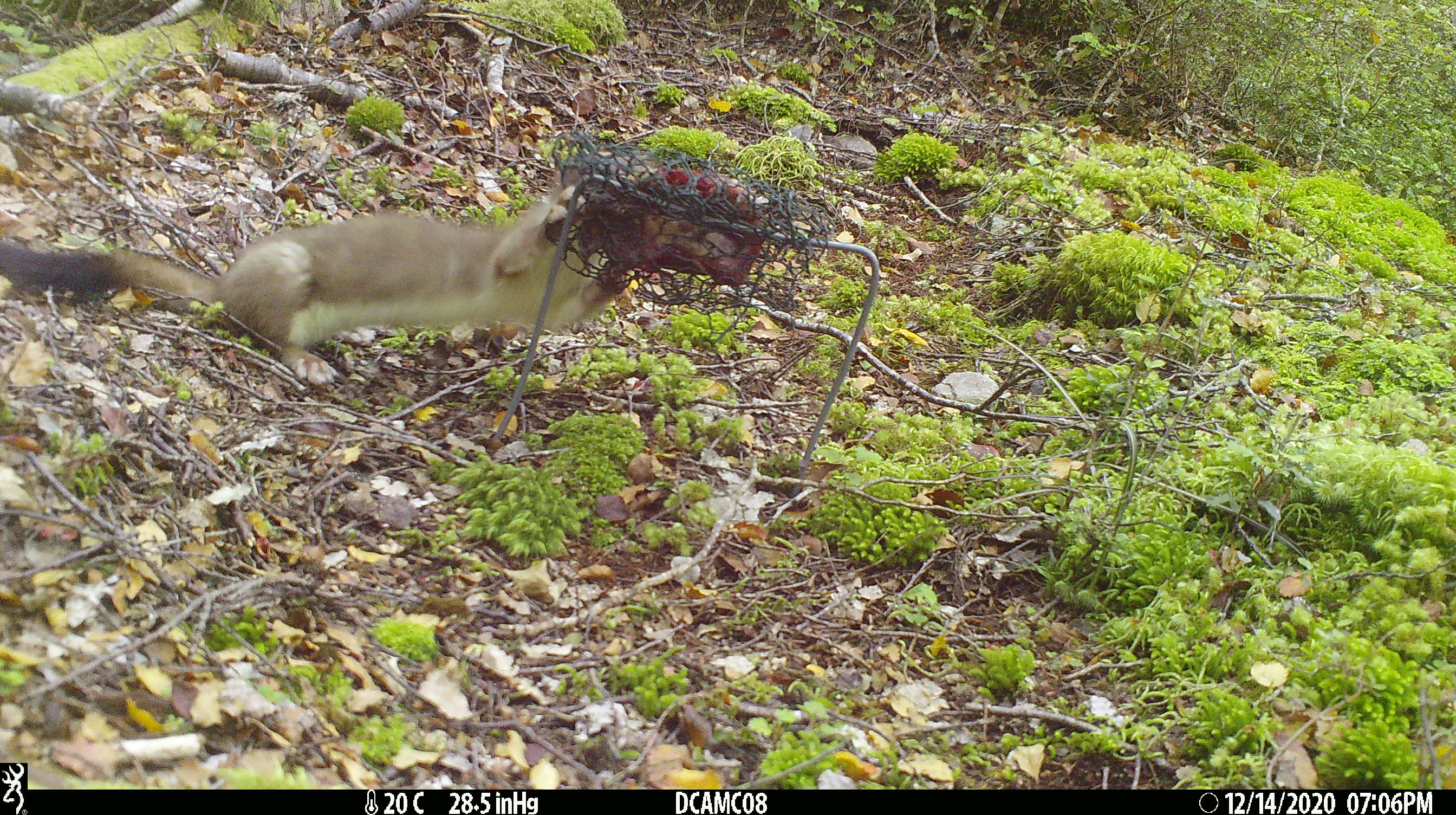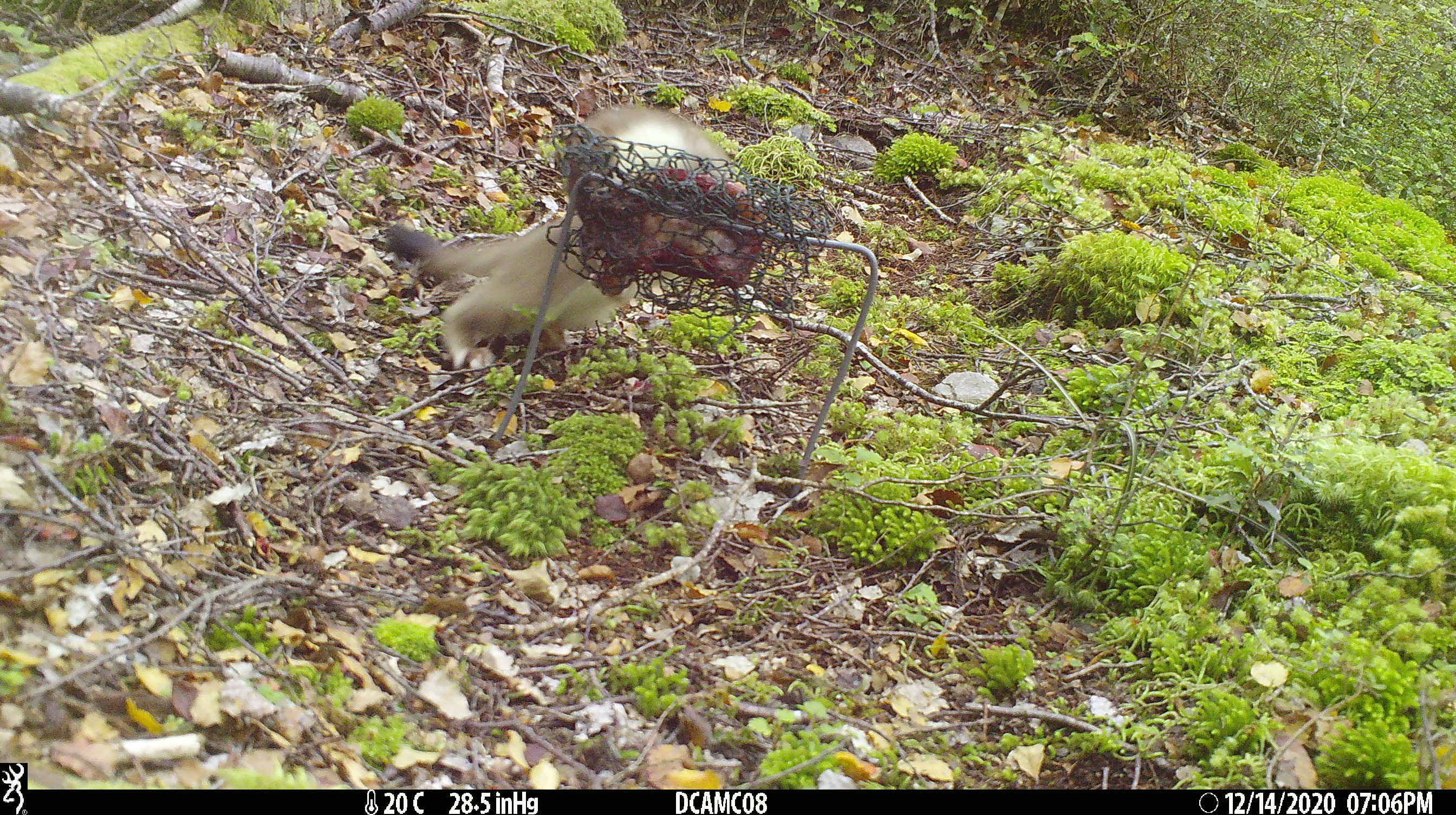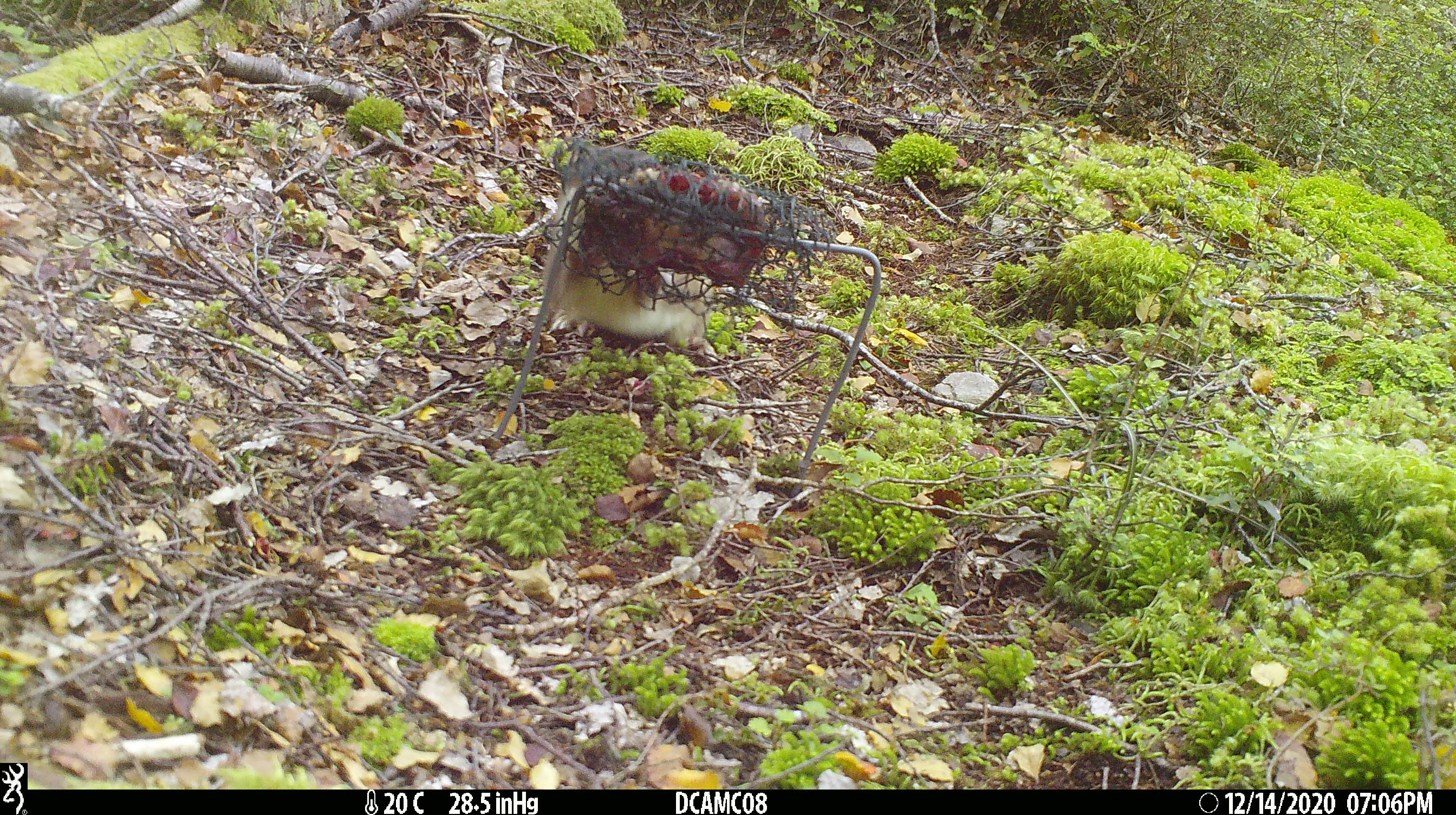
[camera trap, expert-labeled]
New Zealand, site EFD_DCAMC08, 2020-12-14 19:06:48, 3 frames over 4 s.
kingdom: Animalia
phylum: Chordata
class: Mammalia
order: Carnivora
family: Mustelidae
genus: Mustela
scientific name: Mustela erminea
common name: stoat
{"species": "stoat (Mustela erminea)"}